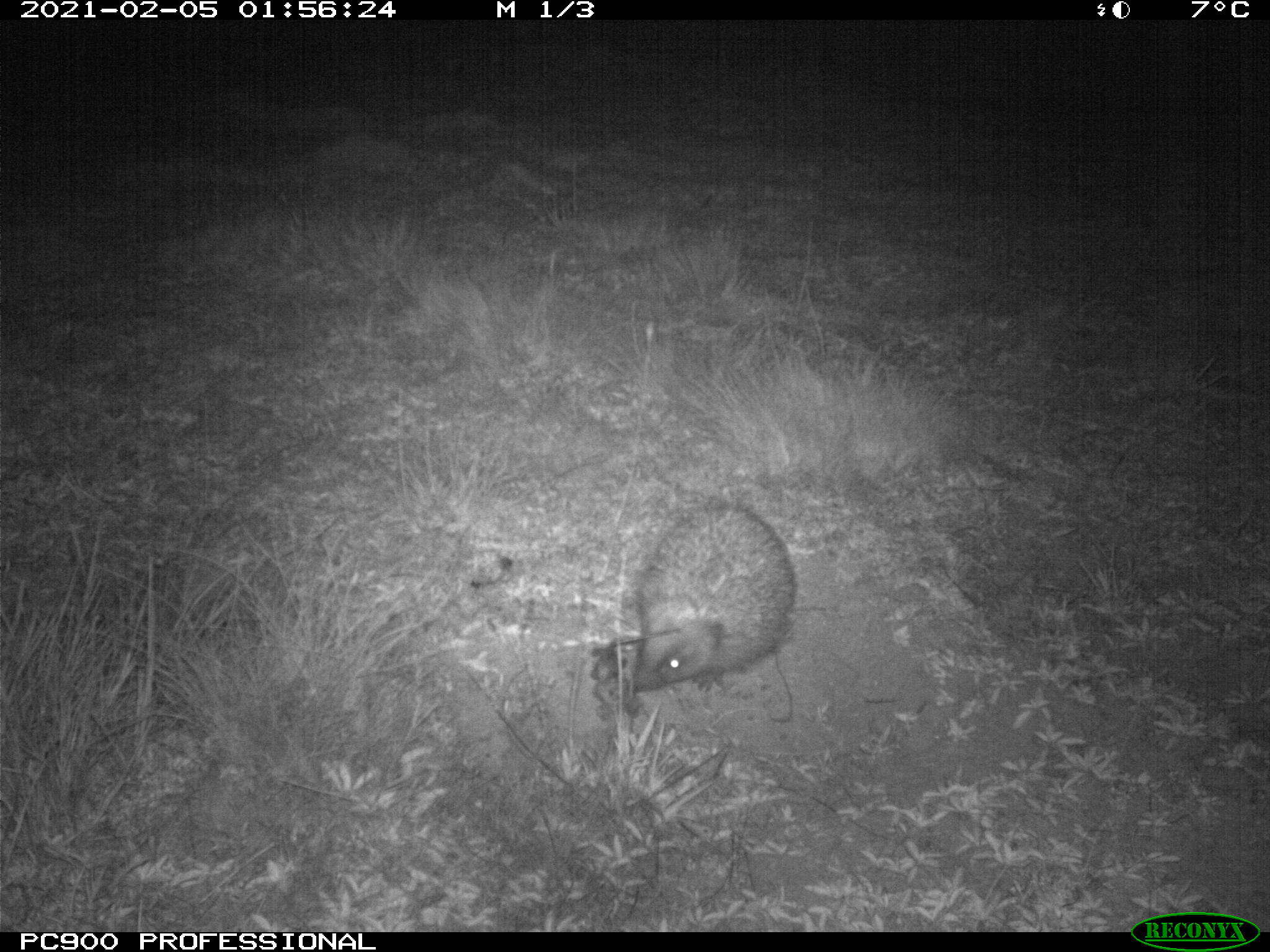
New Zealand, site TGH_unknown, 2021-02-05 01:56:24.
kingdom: Animalia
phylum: Chordata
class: Mammalia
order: Eulipotyphla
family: Erinaceidae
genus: Erinaceus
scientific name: Erinaceus europaeus europaeus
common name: european hedgehog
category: hedgehog